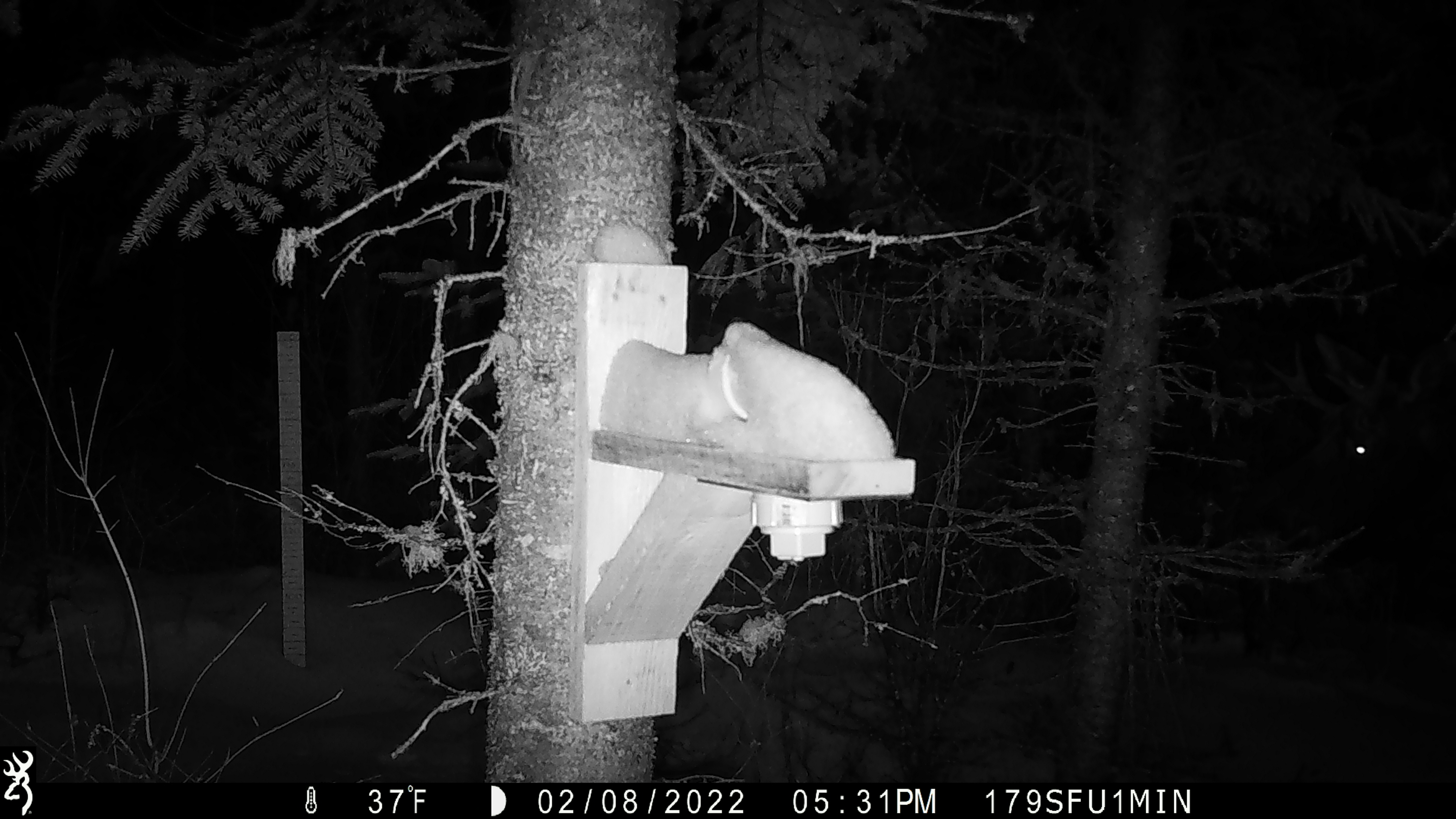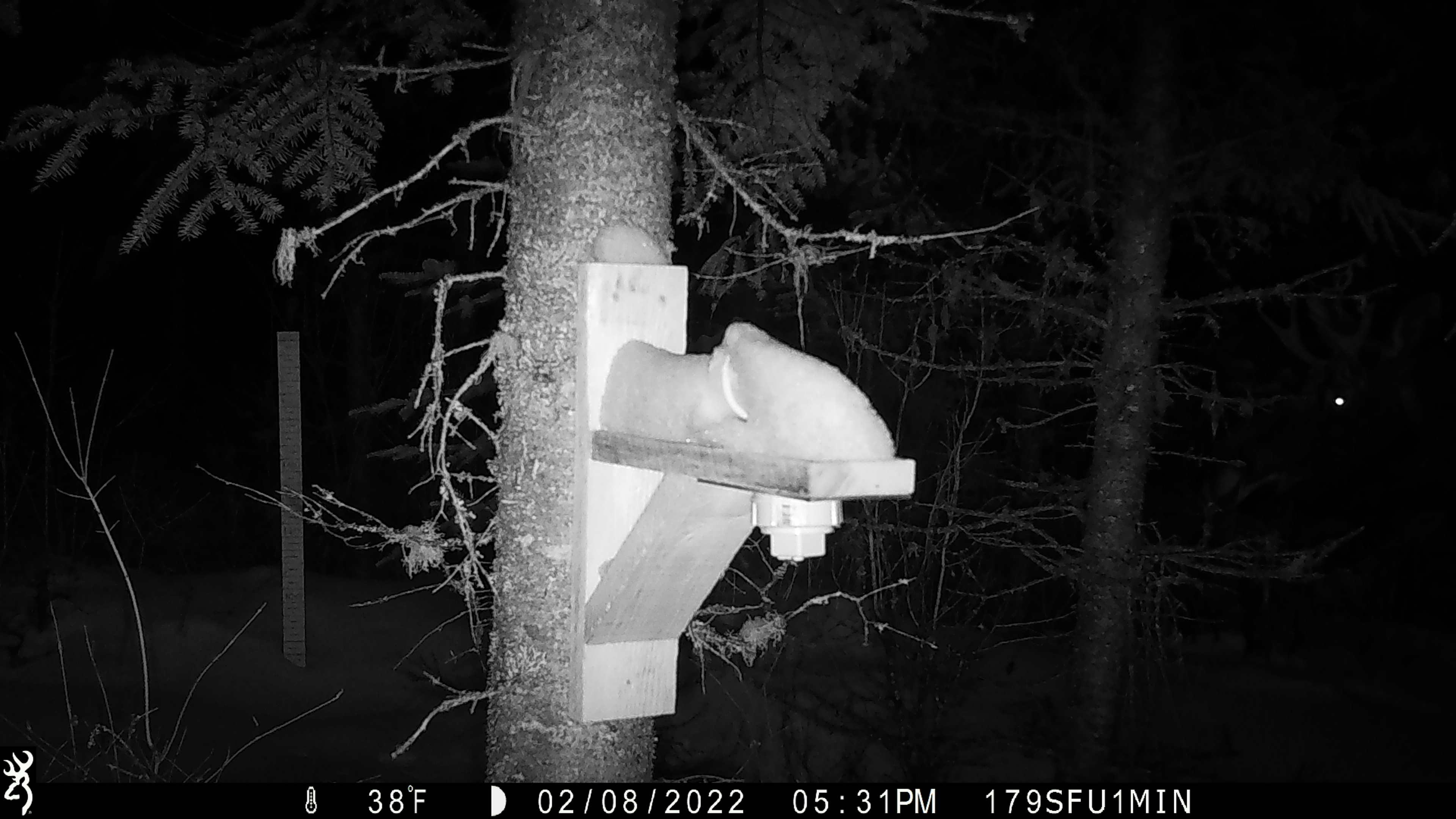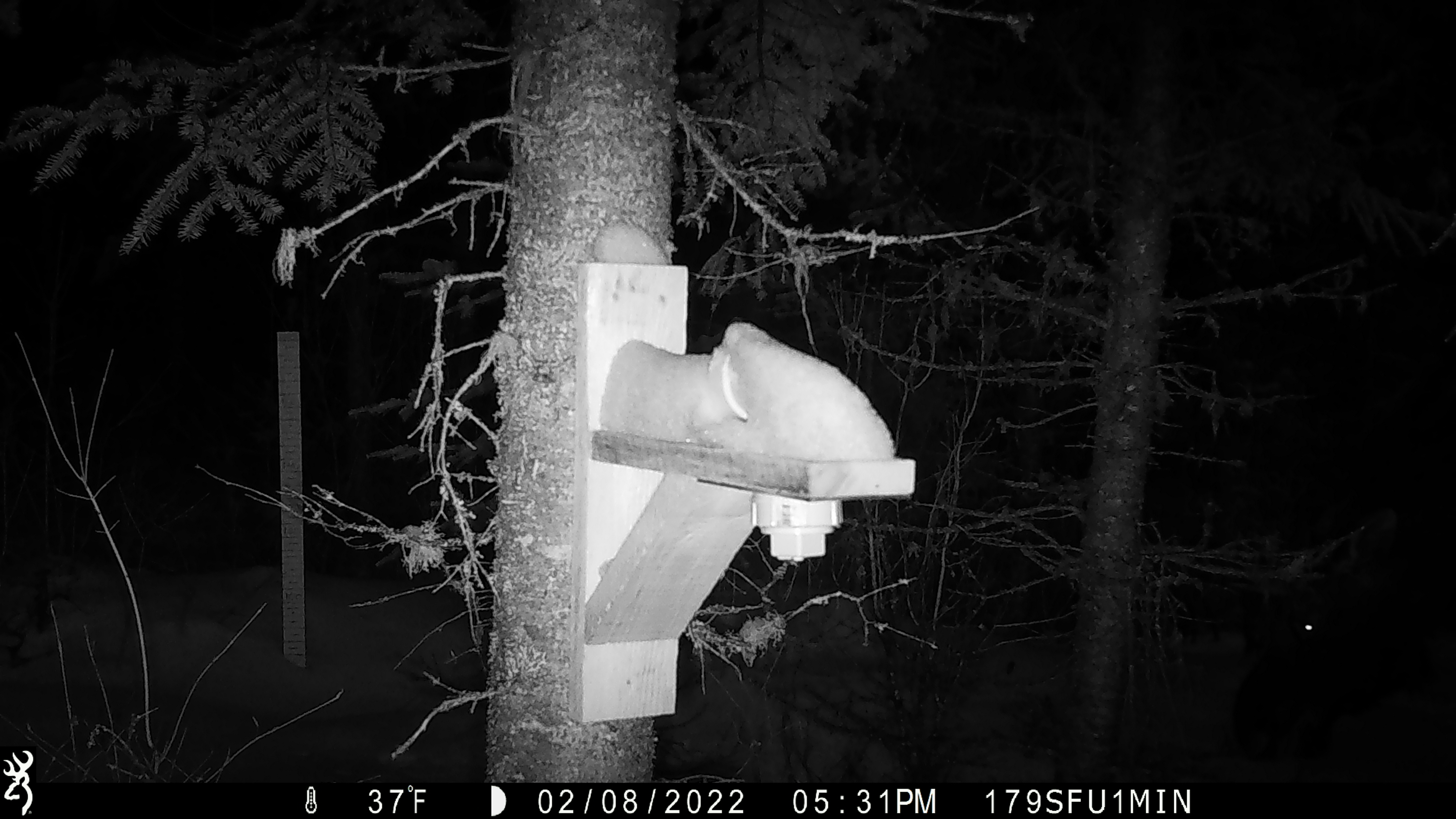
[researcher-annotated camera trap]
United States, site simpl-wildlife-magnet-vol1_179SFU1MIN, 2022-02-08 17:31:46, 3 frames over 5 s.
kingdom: Animalia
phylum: Chordata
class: Mammalia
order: Artiodactyla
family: Cervidae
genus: Alces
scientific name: Alces alces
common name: moose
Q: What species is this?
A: Moose (Alces alces).